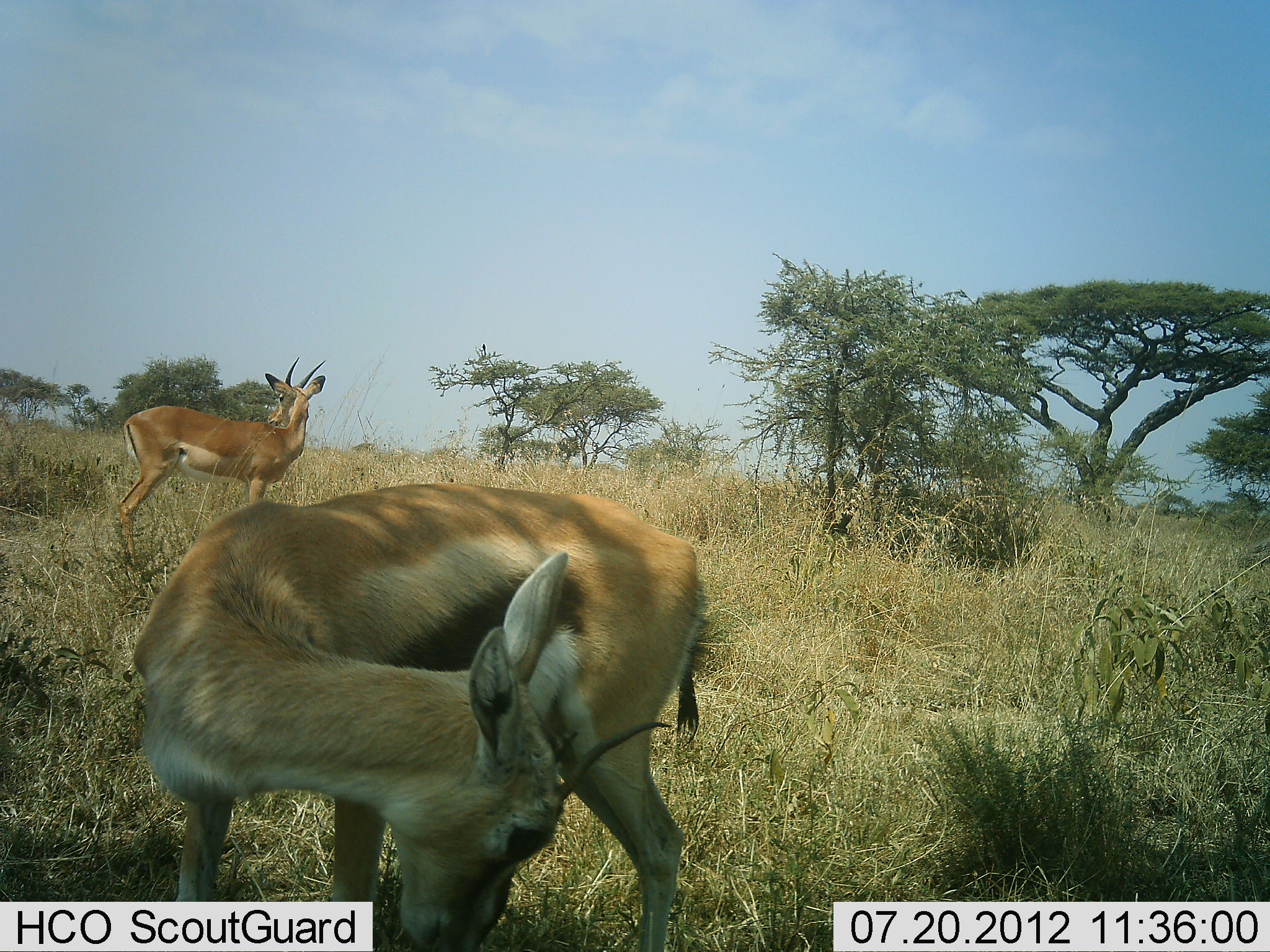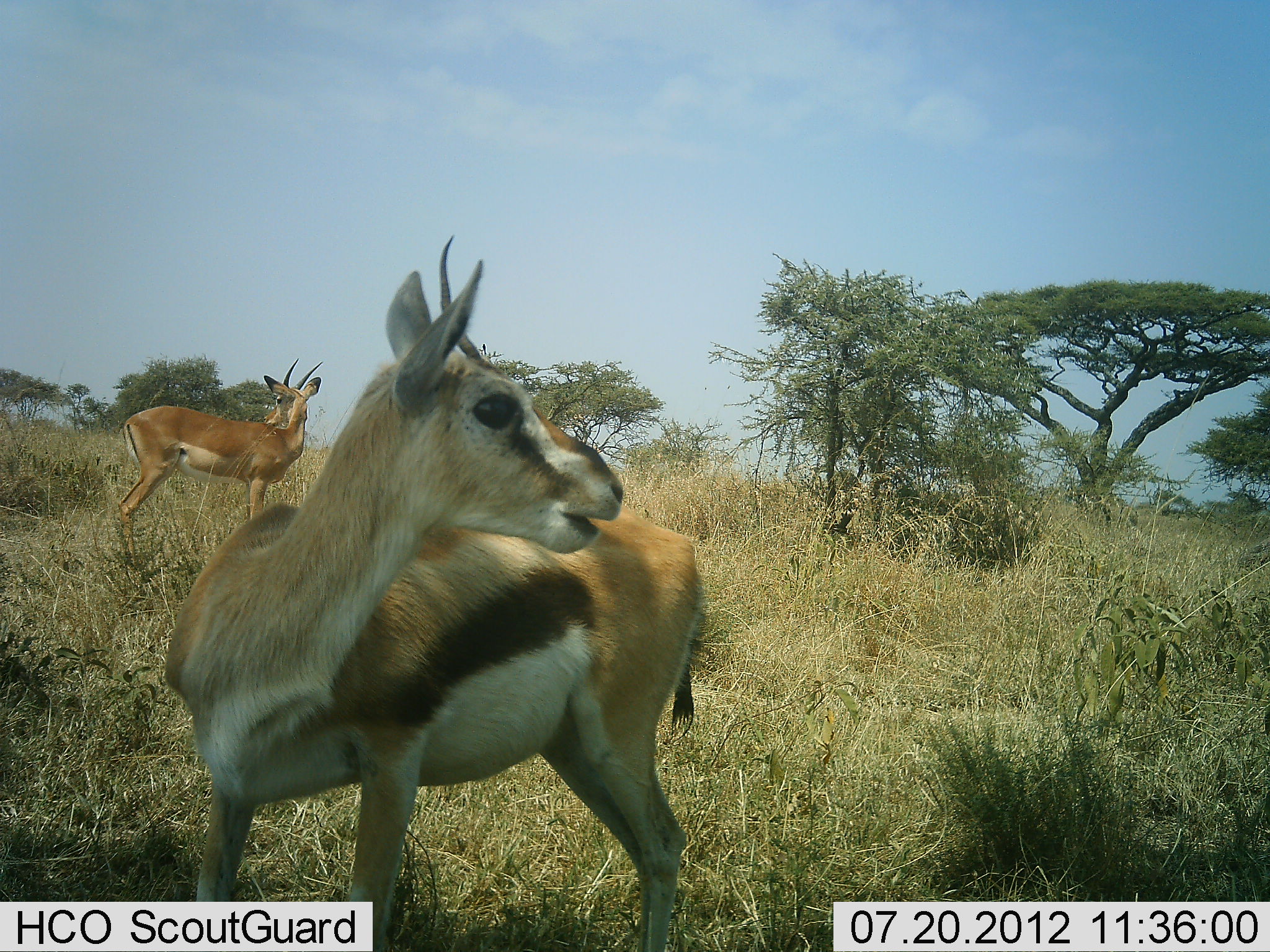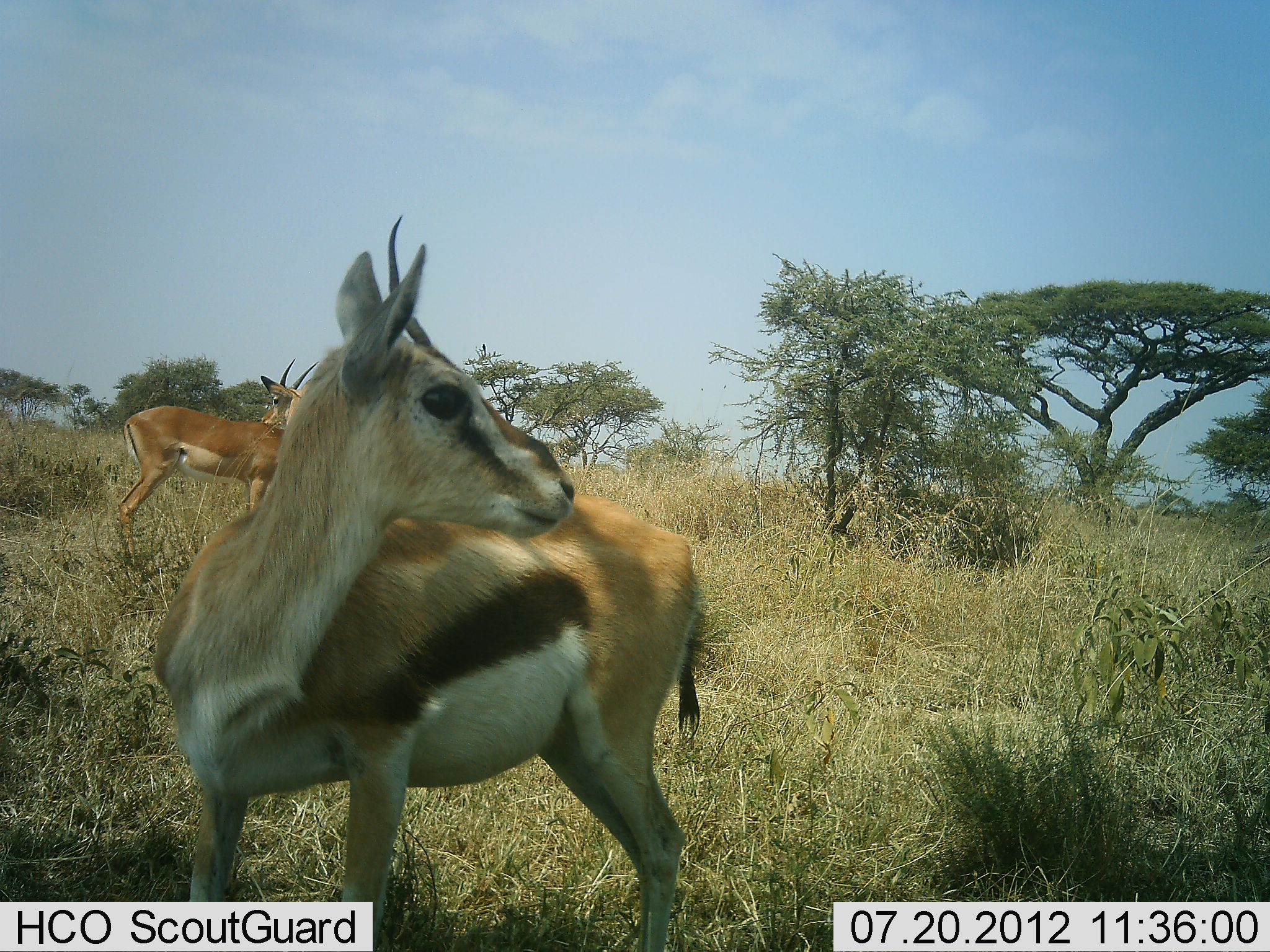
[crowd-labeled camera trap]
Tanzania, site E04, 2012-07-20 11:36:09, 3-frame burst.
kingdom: Animalia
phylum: Chordata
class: Mammalia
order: Artiodactyla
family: Bovidae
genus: Nanger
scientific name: Nanger granti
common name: grant's gazelle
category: gazellegrants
Gazellegrants (grant's gazelle) (Nanger granti), count 1. Behavior (volunteer vote fractions): standing 90%, resting 0%, moving 10%, interacting 0%. Young present (vote fraction): 0%. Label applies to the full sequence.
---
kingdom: Animalia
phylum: Chordata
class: Mammalia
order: Artiodactyla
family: Bovidae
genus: Eudorcas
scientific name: Eudorcas thomsonii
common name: thomson's gazelle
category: gazellethomsons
Gazellethomsons (thomson's gazelle) (Eudorcas thomsonii), count 1. Behavior (volunteer vote fractions): standing 83%, resting 0%, moving 11%, interacting 6%. Young present (vote fraction): 0%. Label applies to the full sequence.